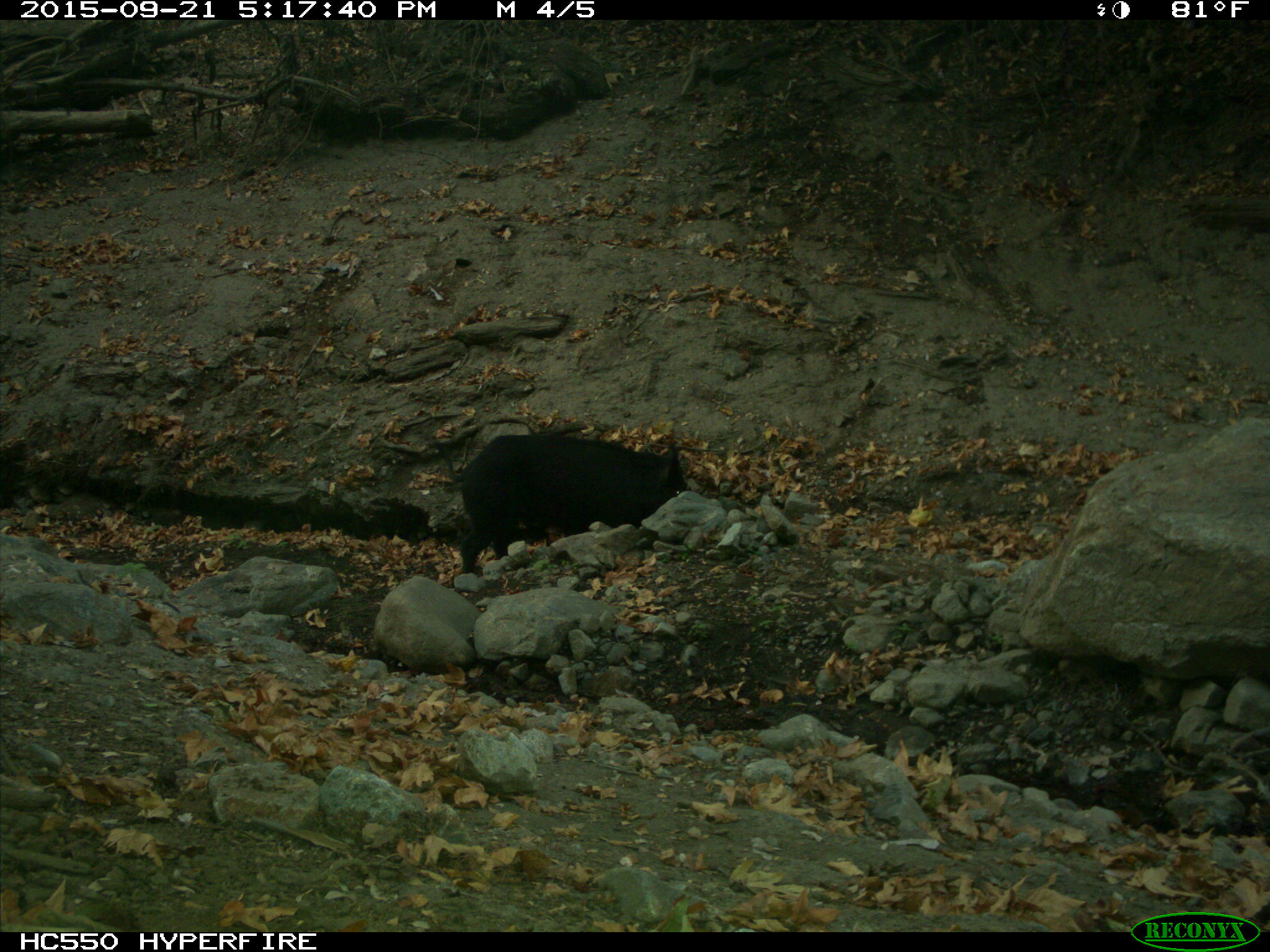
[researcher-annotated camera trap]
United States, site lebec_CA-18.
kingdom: Animalia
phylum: Chordata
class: Mammalia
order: Artiodactyla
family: Suidae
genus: Sus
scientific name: Sus scrofa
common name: wild boar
Sus scrofa (wild boar).